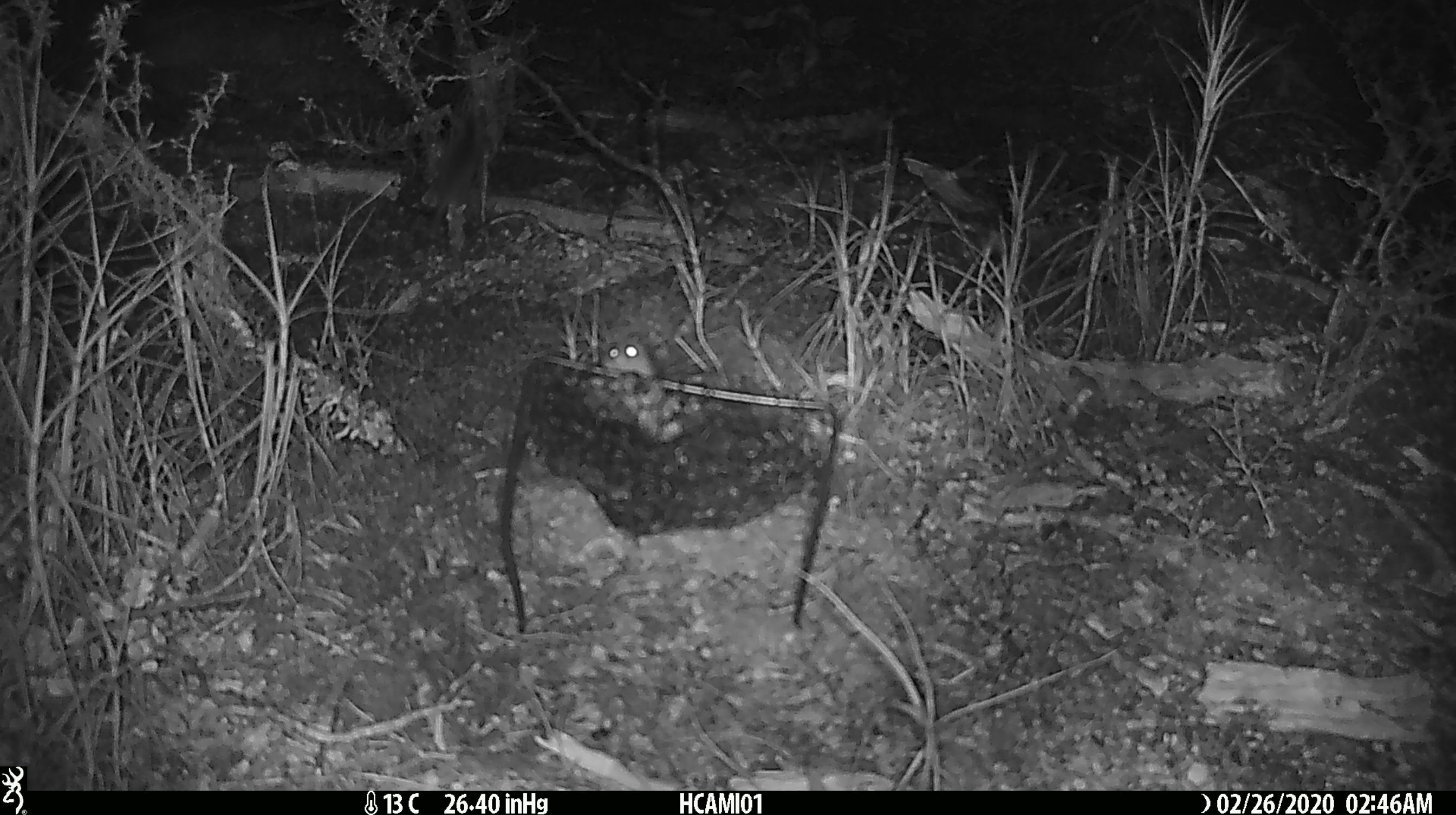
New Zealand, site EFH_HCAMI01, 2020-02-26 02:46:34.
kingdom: Animalia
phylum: Chordata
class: Mammalia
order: Rodentia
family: Muridae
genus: Mus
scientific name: Mus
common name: mouse